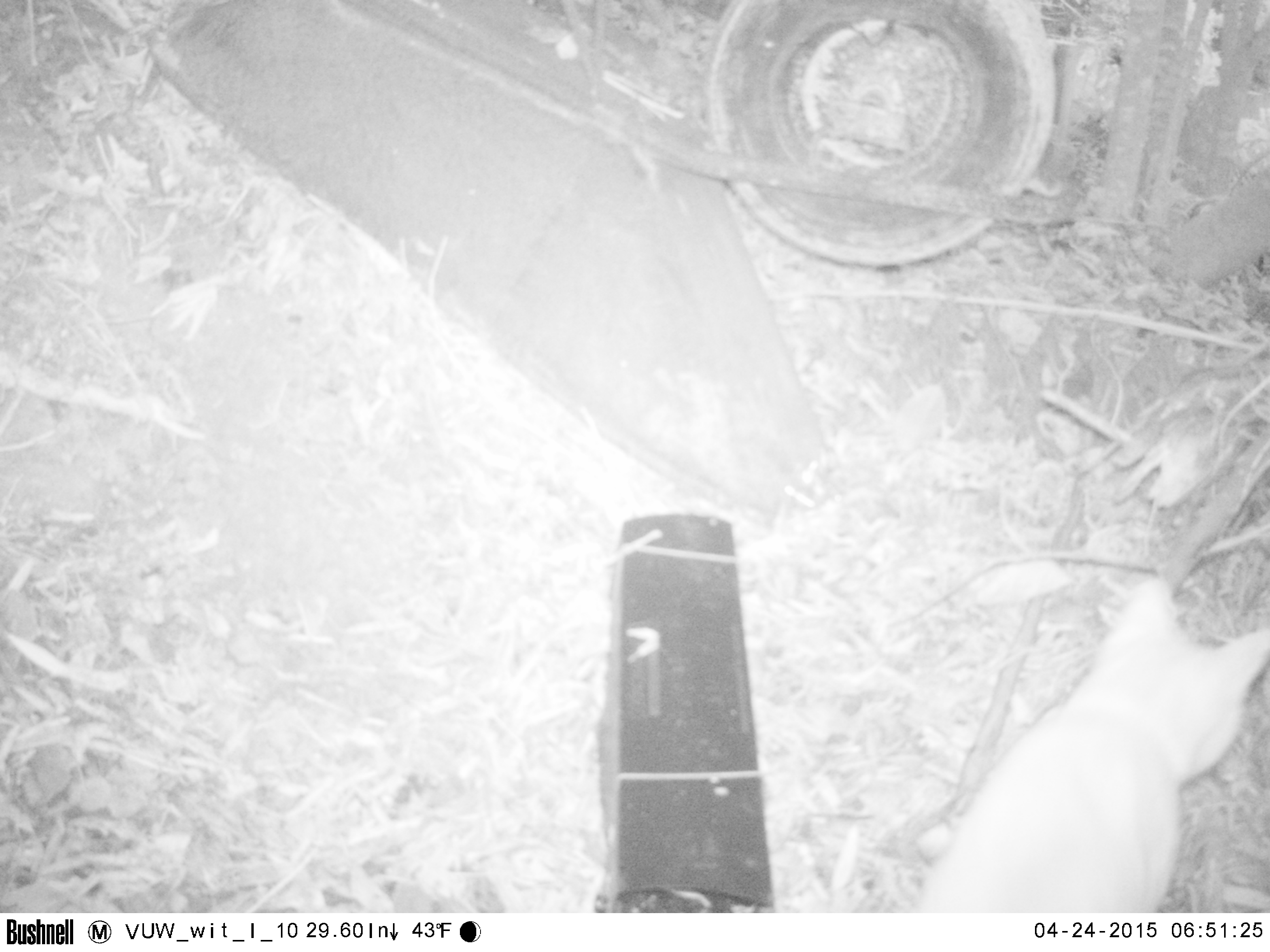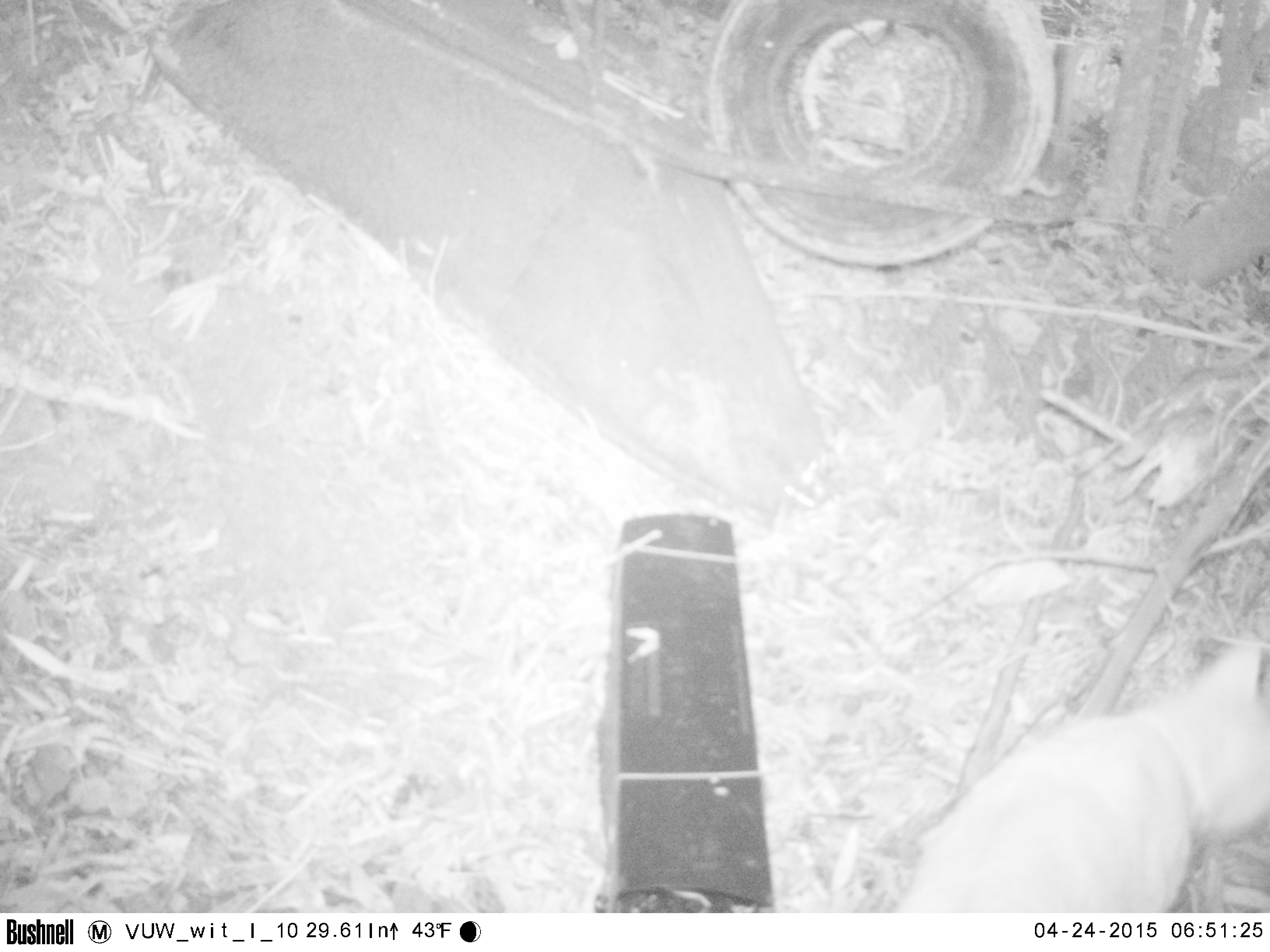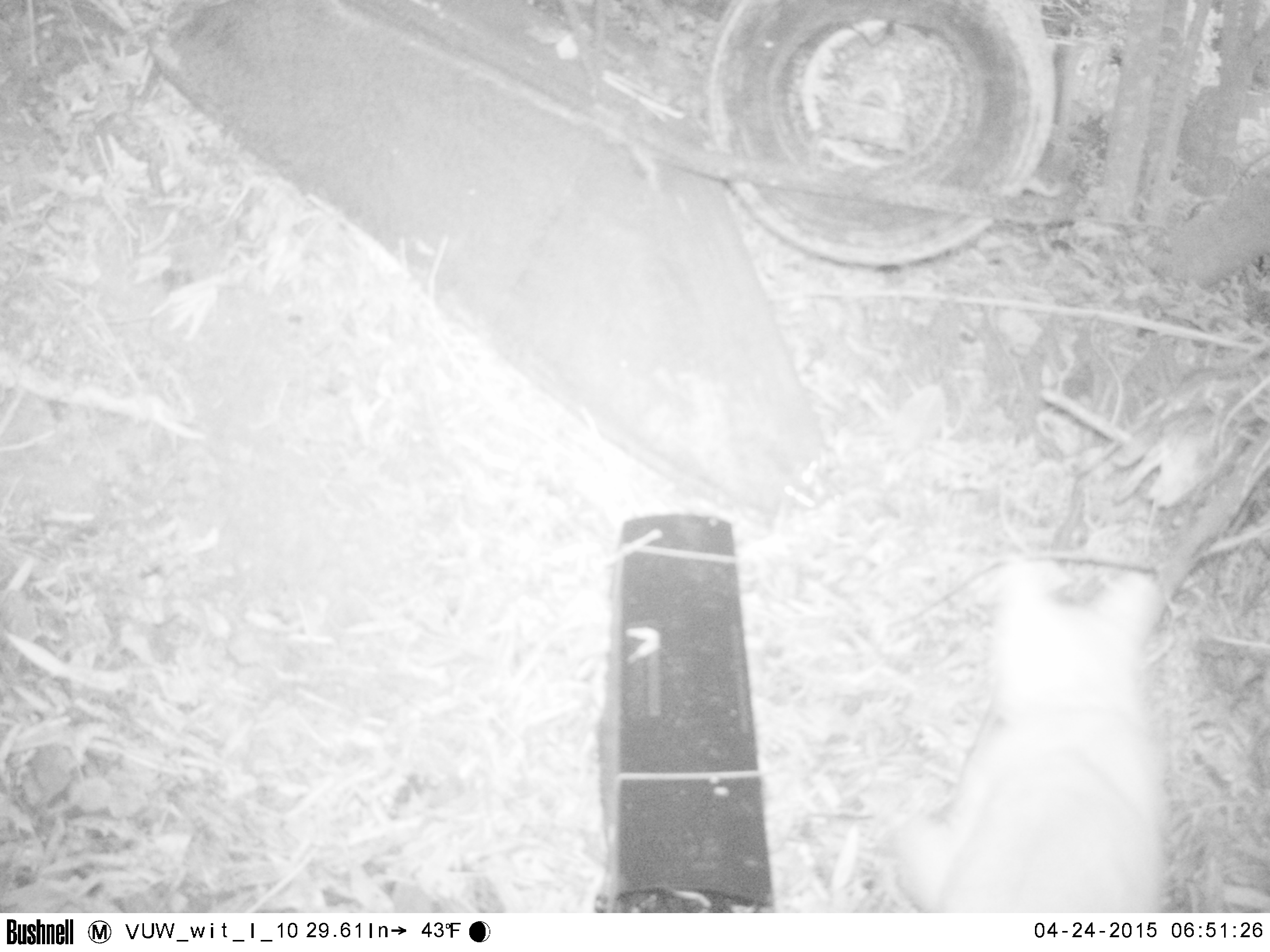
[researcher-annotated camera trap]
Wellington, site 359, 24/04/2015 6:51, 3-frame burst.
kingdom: Animalia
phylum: Chordata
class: Mammalia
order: Carnivora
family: Felidae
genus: Felis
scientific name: Felis catus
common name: cat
Cat (Felis catus).